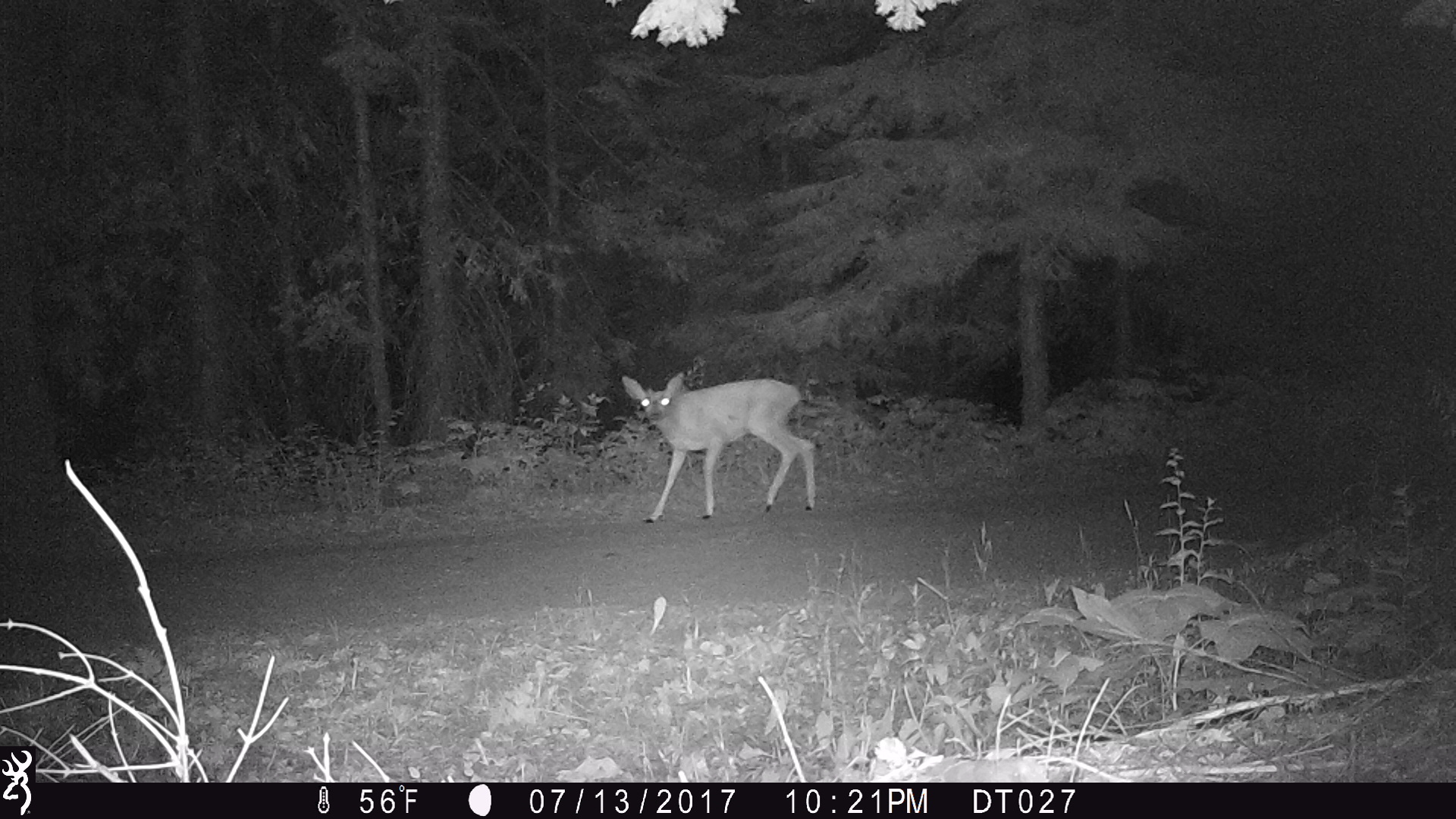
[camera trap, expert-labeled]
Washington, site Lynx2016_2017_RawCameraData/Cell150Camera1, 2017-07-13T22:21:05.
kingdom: Animalia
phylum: Chordata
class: Mammalia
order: Artiodactyla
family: Cervidae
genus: Odocoileus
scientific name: Odocoileus hemionus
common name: mule deer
Odocoileus hemionus (mule deer). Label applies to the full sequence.